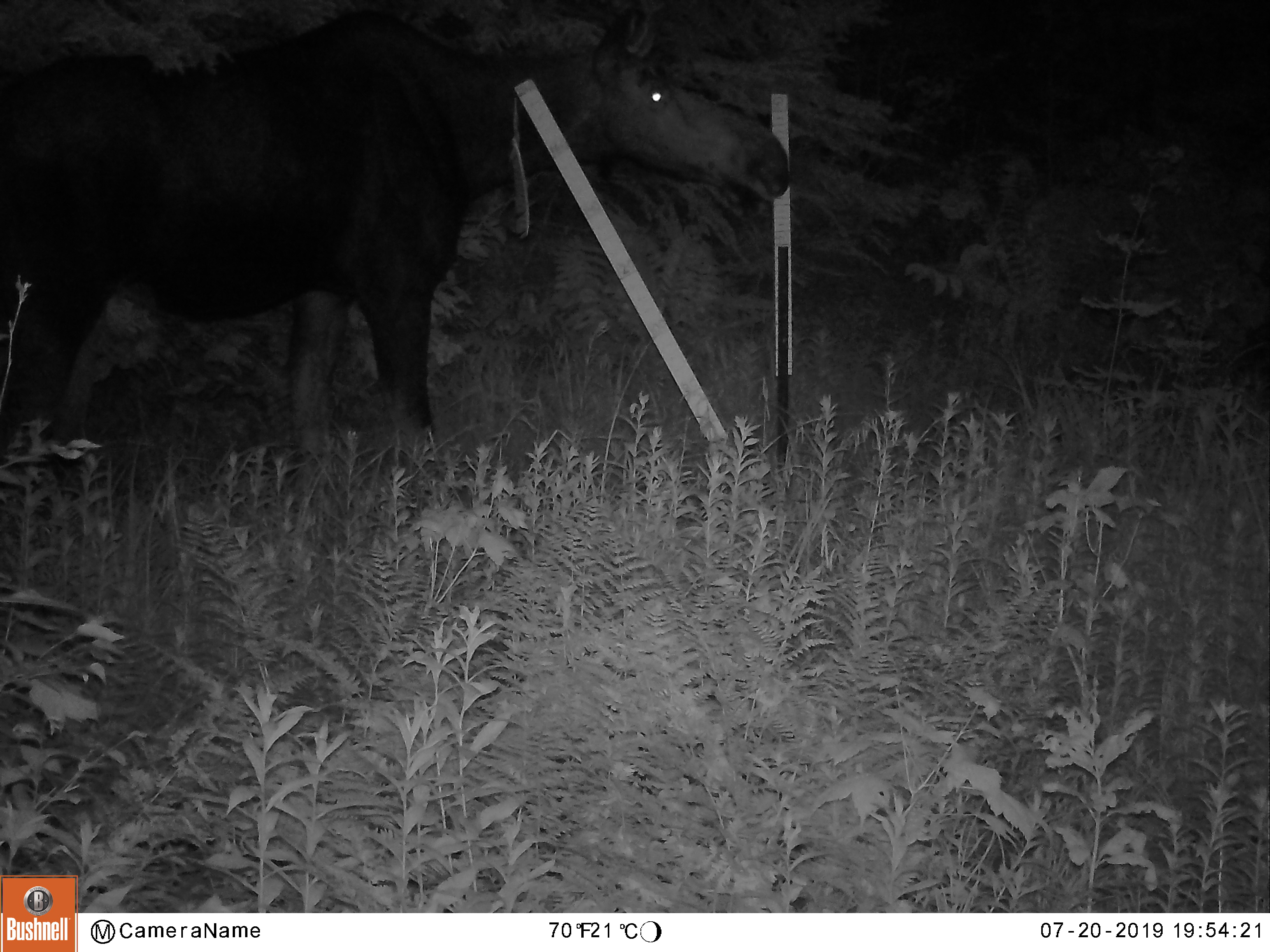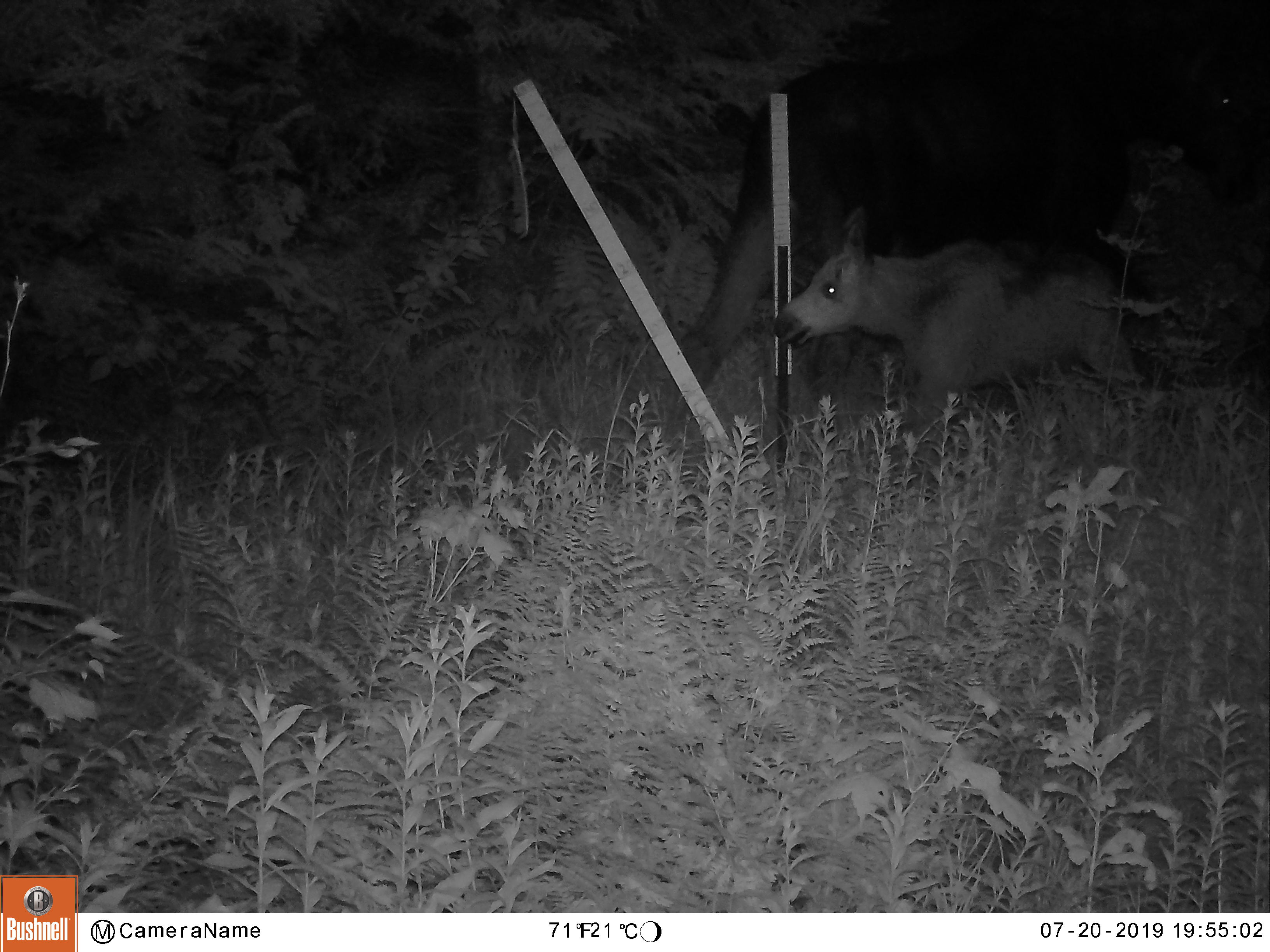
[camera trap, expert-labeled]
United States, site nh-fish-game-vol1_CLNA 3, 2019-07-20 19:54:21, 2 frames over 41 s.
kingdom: Animalia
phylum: Chordata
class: Mammalia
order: Artiodactyla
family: Cervidae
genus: Alces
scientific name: Alces alces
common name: moose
Moose (Alces alces).